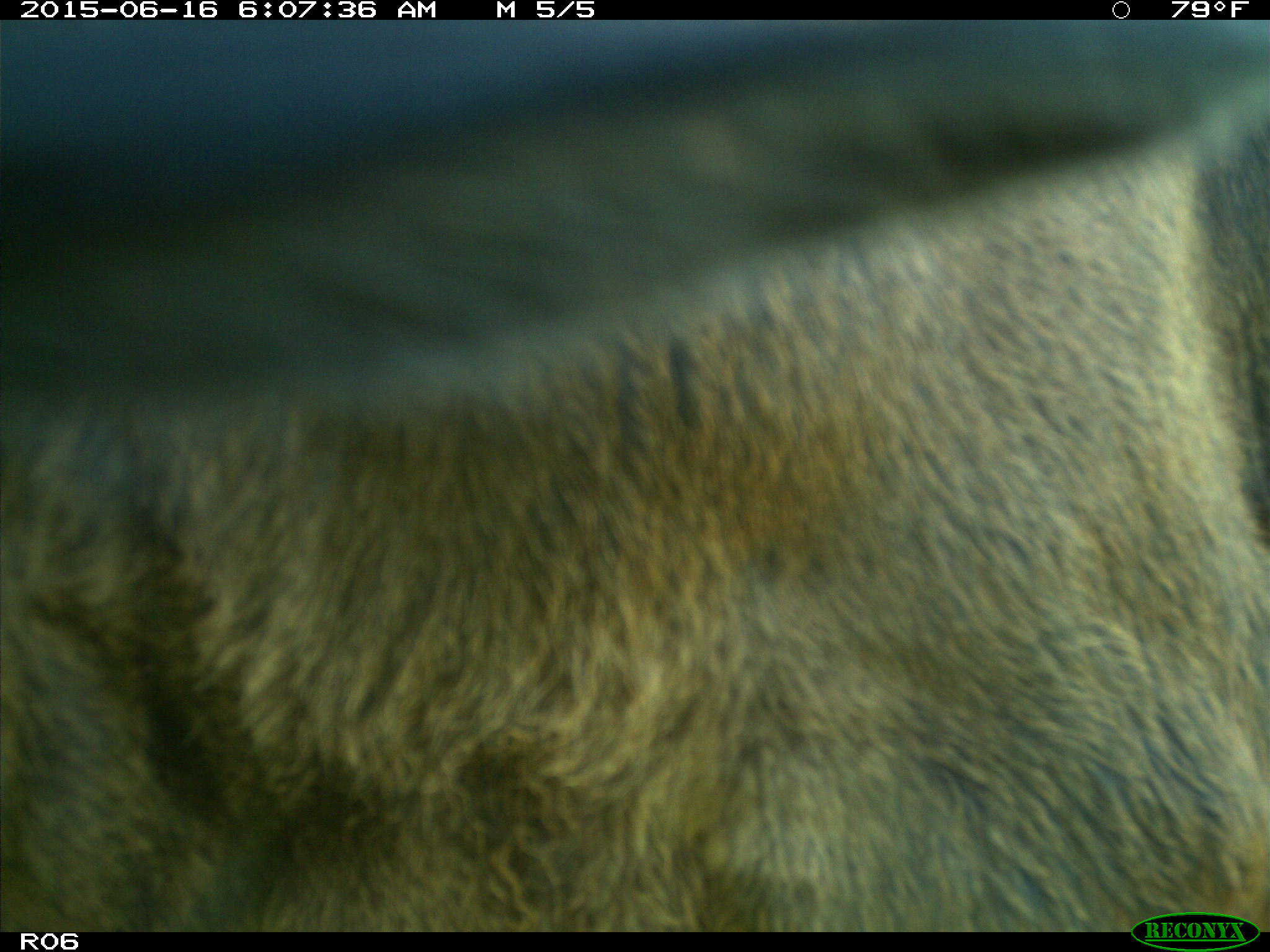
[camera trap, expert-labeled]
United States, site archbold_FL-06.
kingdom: Animalia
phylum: Chordata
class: Mammalia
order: Artiodactyla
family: Bovidae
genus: Bos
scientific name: Bos taurus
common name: domestic cow